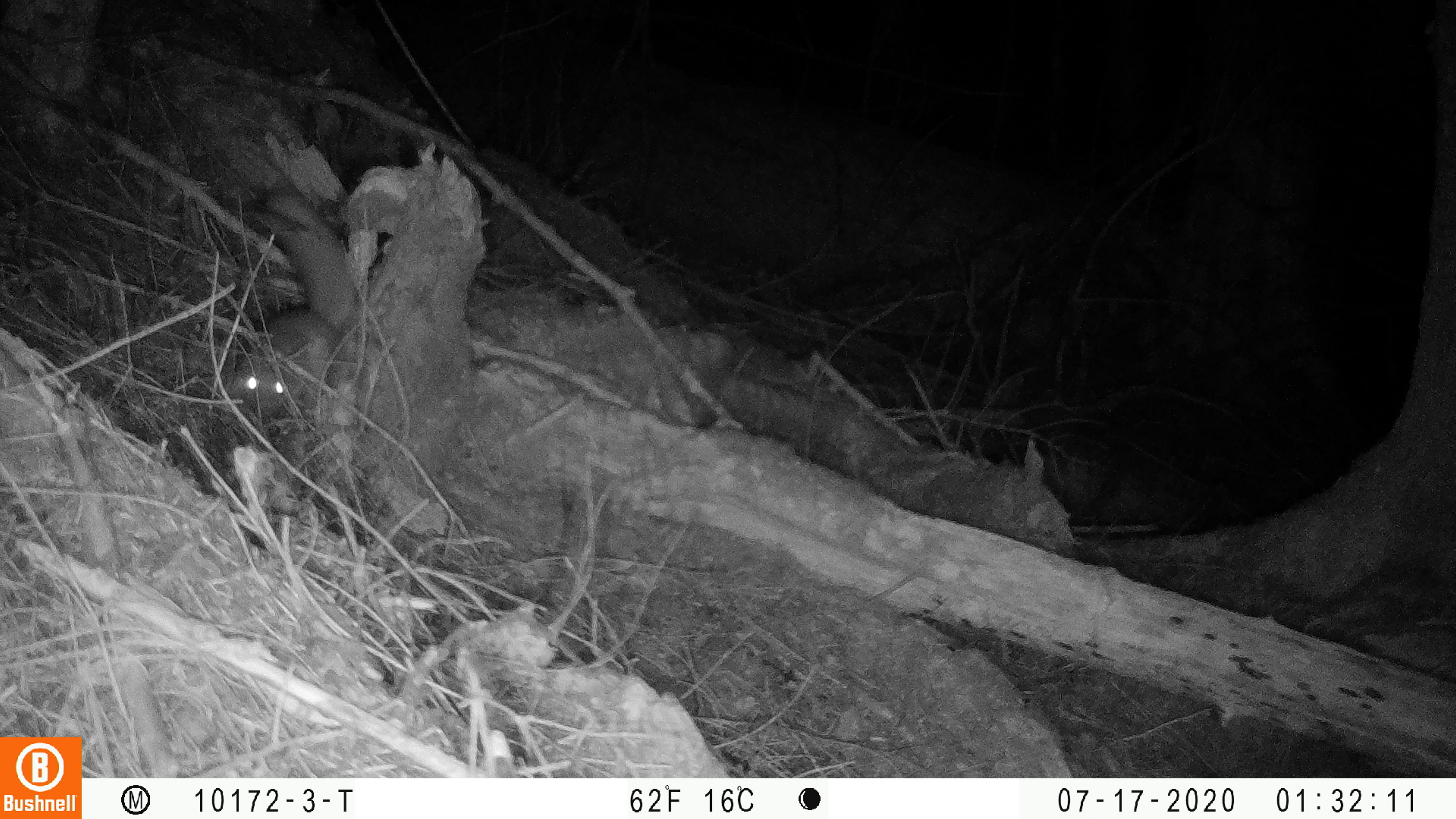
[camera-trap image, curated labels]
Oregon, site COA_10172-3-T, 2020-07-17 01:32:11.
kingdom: Animalia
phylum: Chordata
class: Mammalia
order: Rodentia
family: Sciuridae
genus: Glaucomys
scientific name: Glaucomys oregonensis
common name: humboldt's flying squirrel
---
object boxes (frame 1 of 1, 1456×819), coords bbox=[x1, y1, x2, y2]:
humboldt's flying squirrel: bbox=[224, 183, 363, 416]